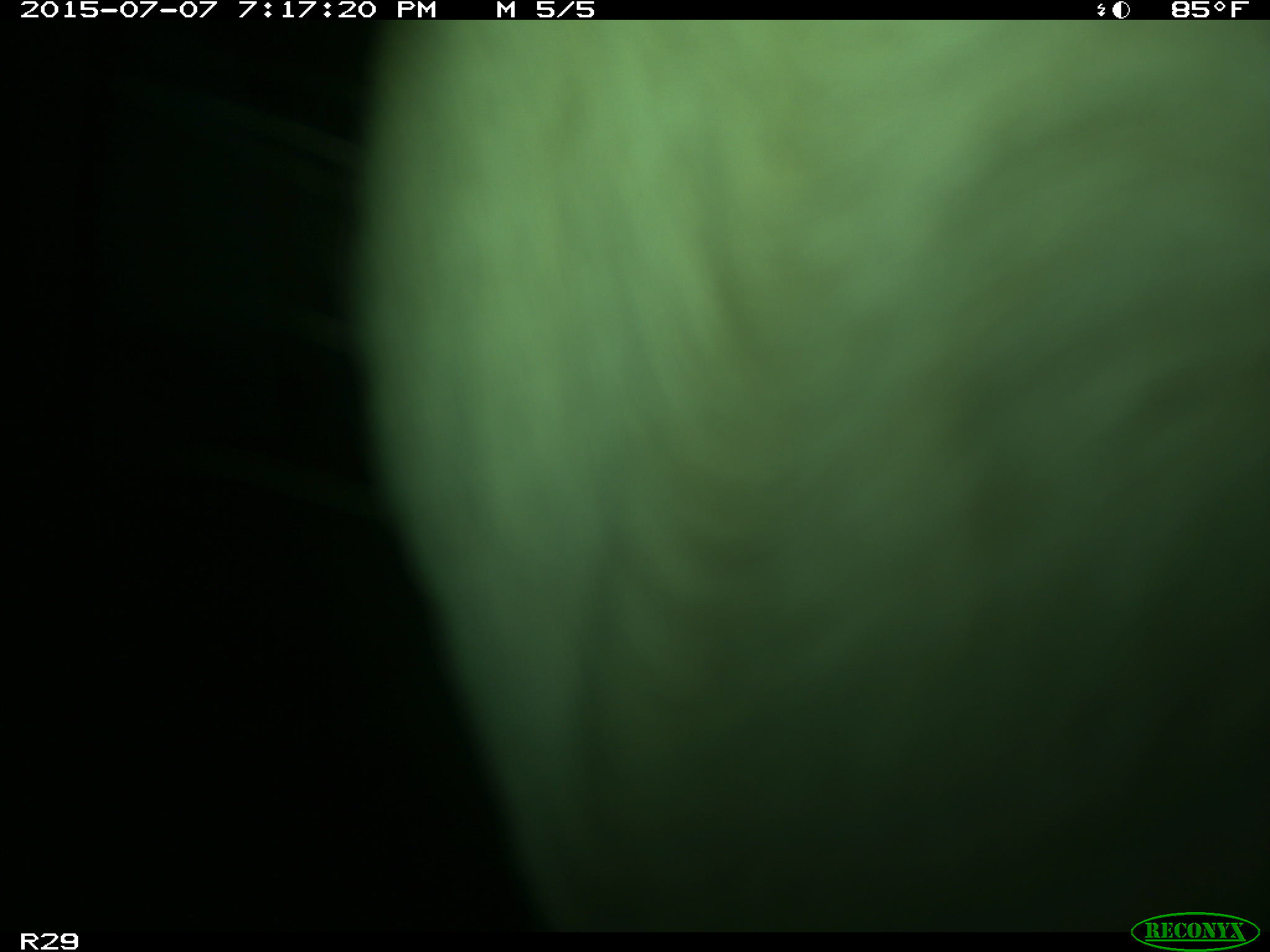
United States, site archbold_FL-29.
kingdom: Animalia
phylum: Chordata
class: Mammalia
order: Artiodactyla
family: Bovidae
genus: Bos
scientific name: Bos taurus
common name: domestic cow